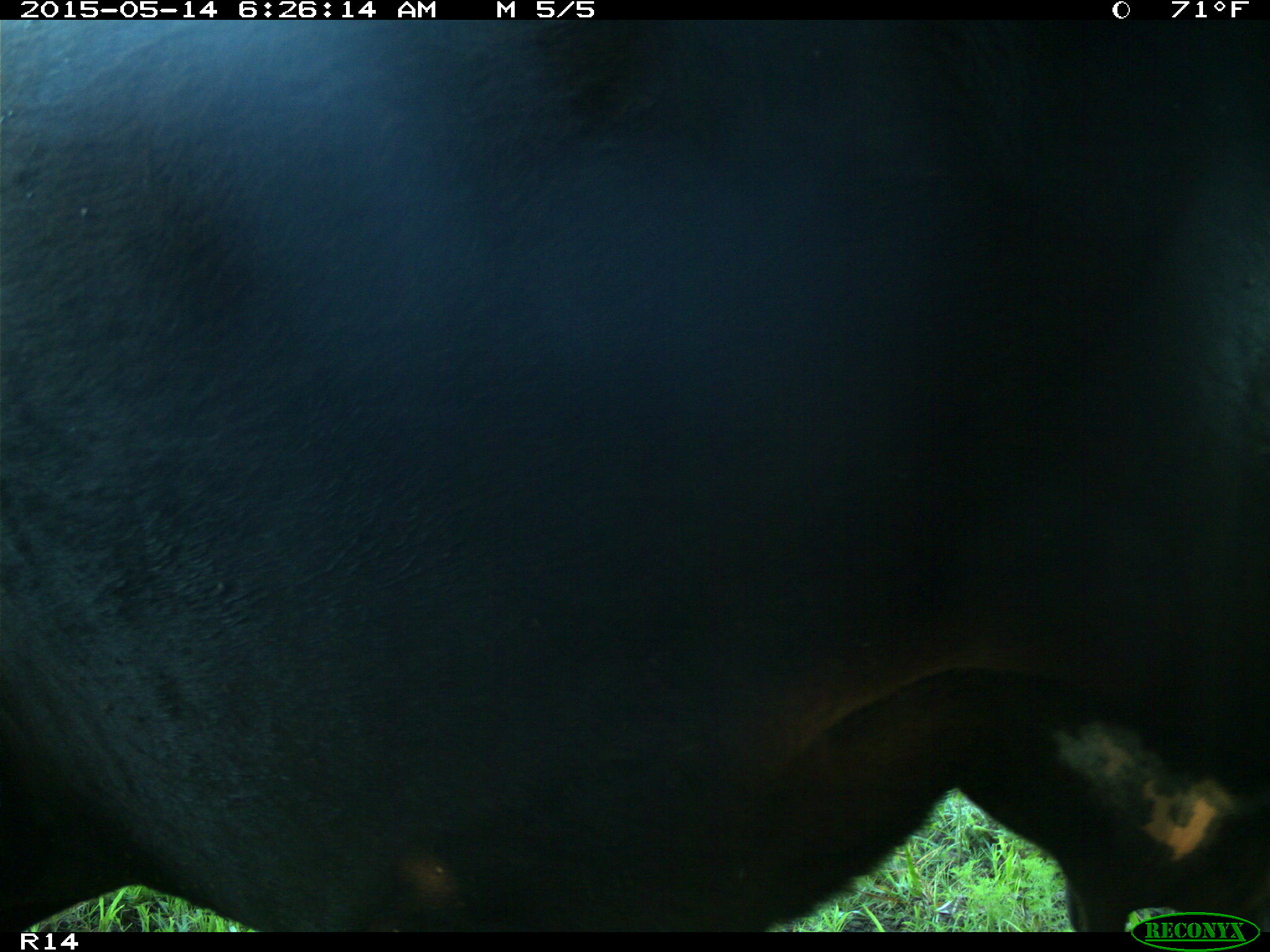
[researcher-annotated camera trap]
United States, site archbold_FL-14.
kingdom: Animalia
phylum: Chordata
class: Mammalia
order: Artiodactyla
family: Bovidae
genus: Bos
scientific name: Bos taurus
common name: domestic cow